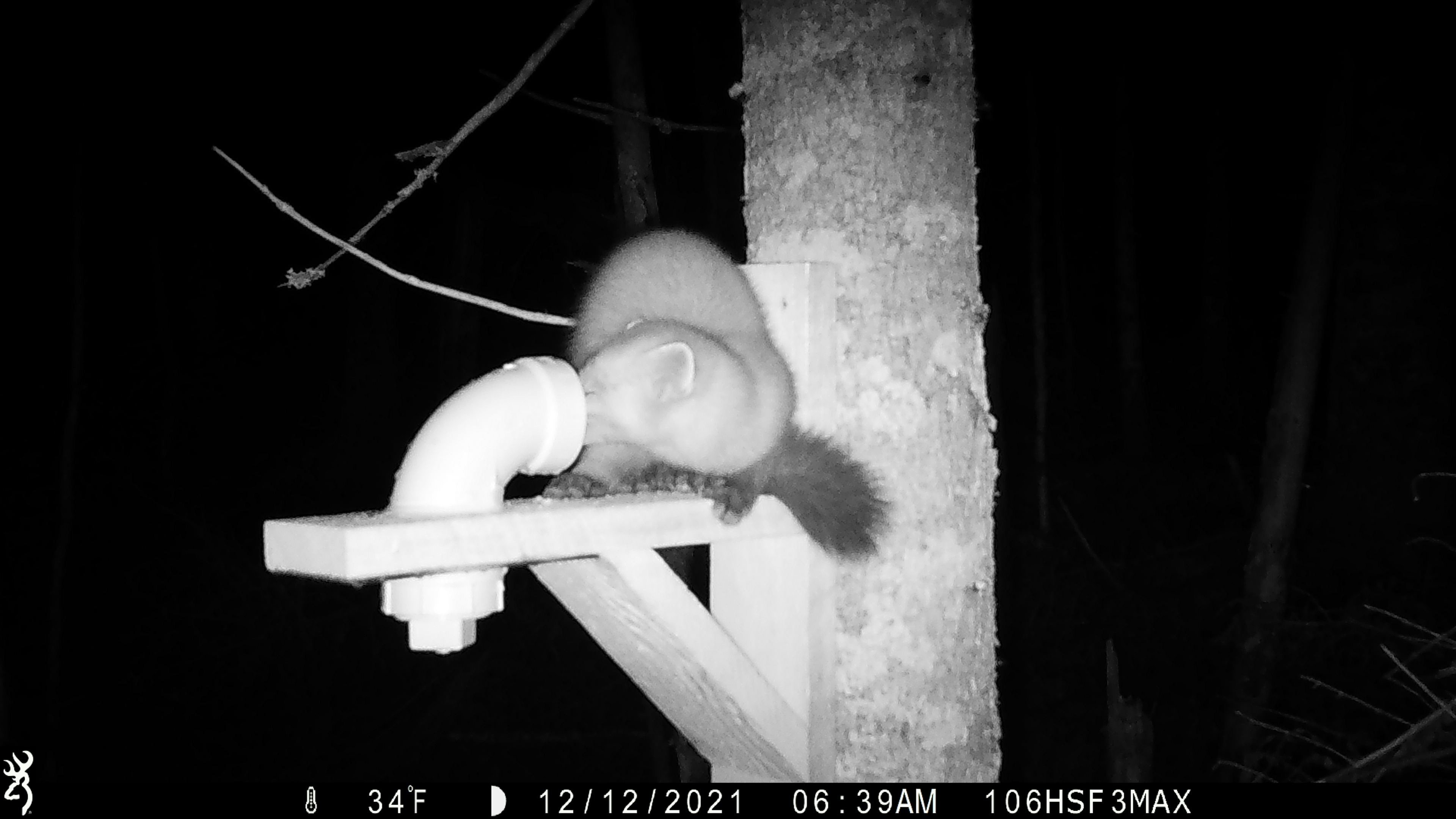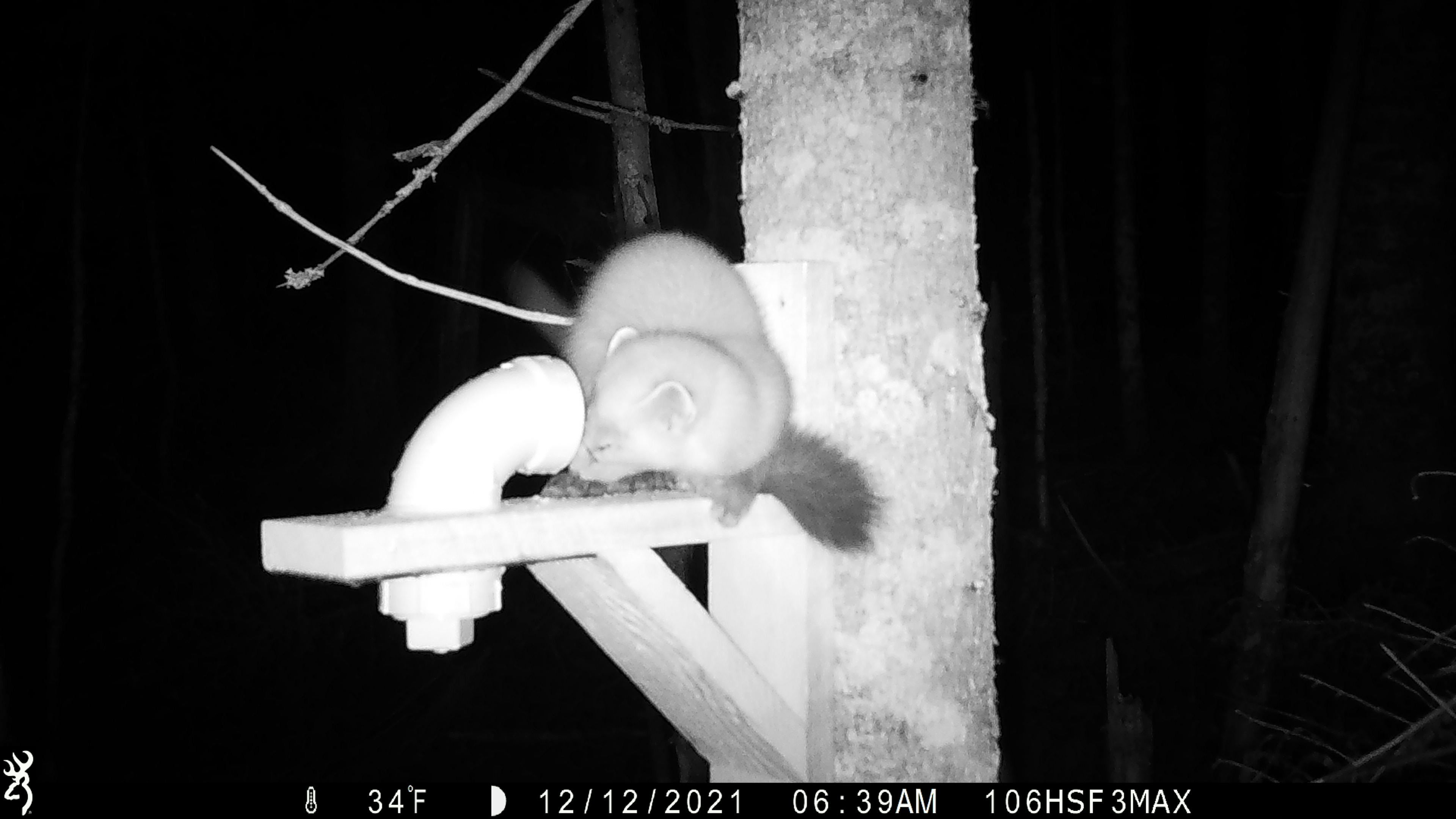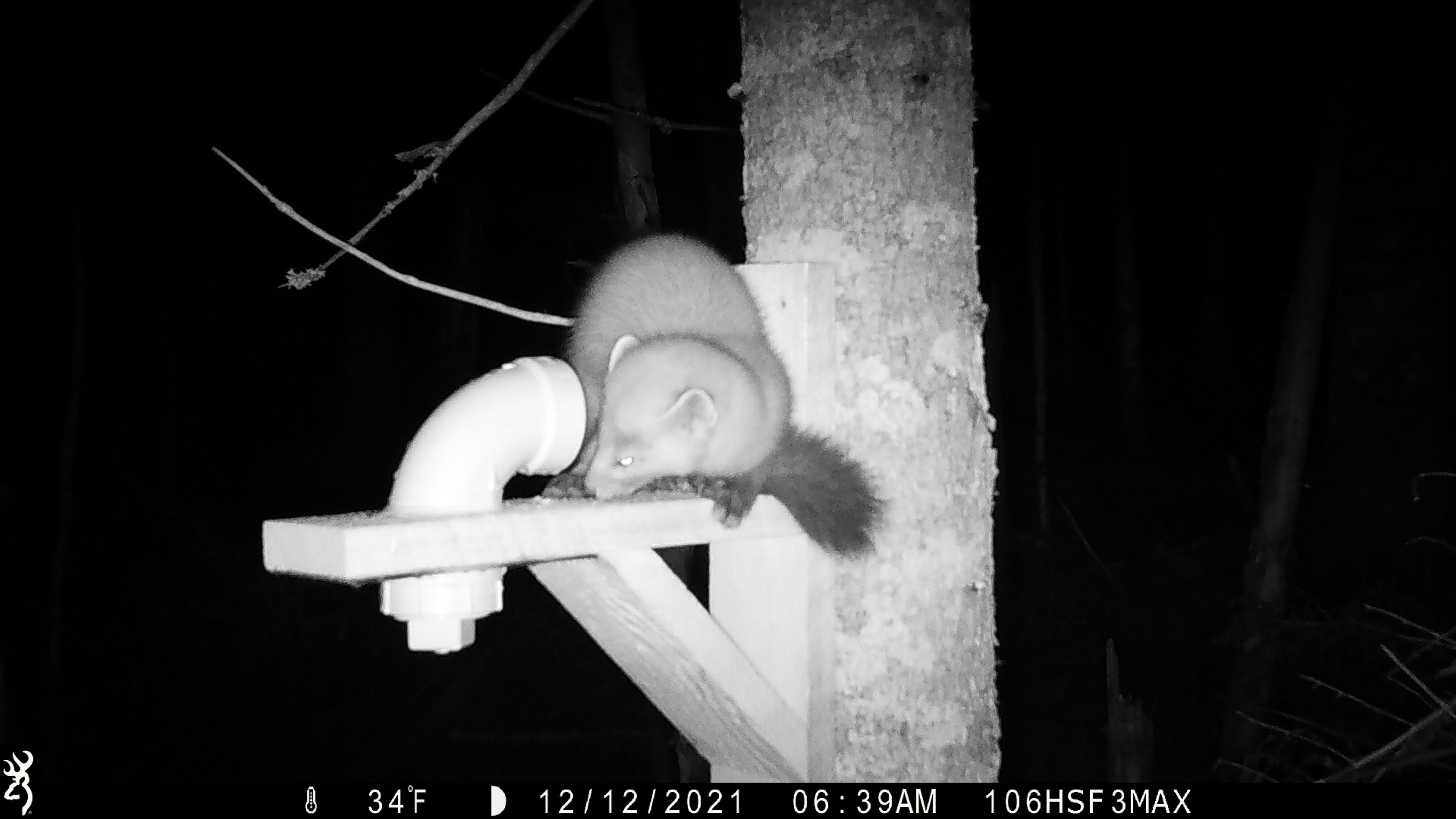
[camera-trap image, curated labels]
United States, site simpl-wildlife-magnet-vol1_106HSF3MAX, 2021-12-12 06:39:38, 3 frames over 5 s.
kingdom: Animalia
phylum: Chordata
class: Mammalia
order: Carnivora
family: Mustelidae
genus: Martes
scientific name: Martes americana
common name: american marten